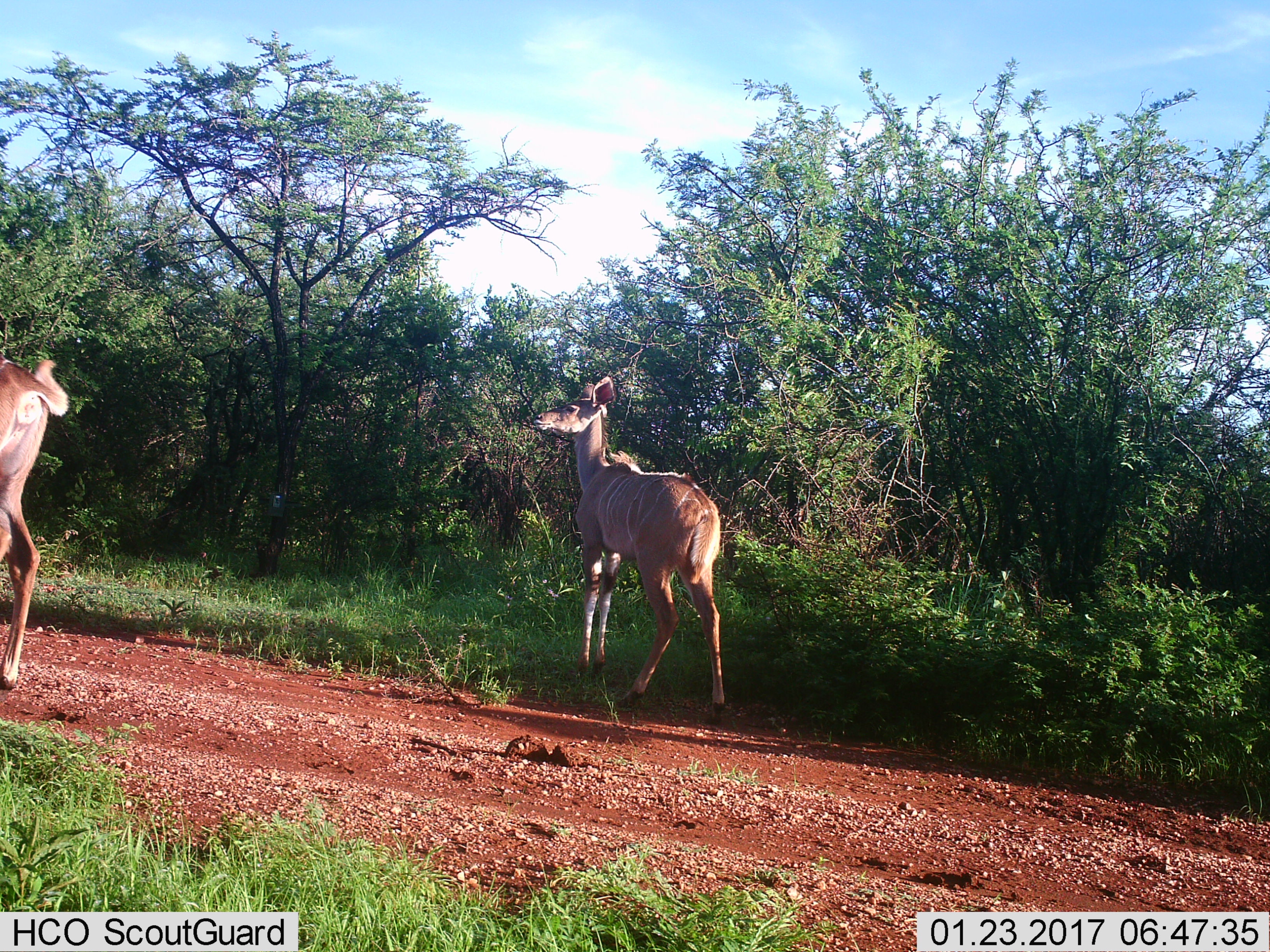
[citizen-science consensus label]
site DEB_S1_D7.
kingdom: Animalia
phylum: Chordata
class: Mammalia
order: Artiodactyla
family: Bovidae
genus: Tragelaphus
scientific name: Tragelaphus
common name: kudu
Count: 2.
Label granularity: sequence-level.